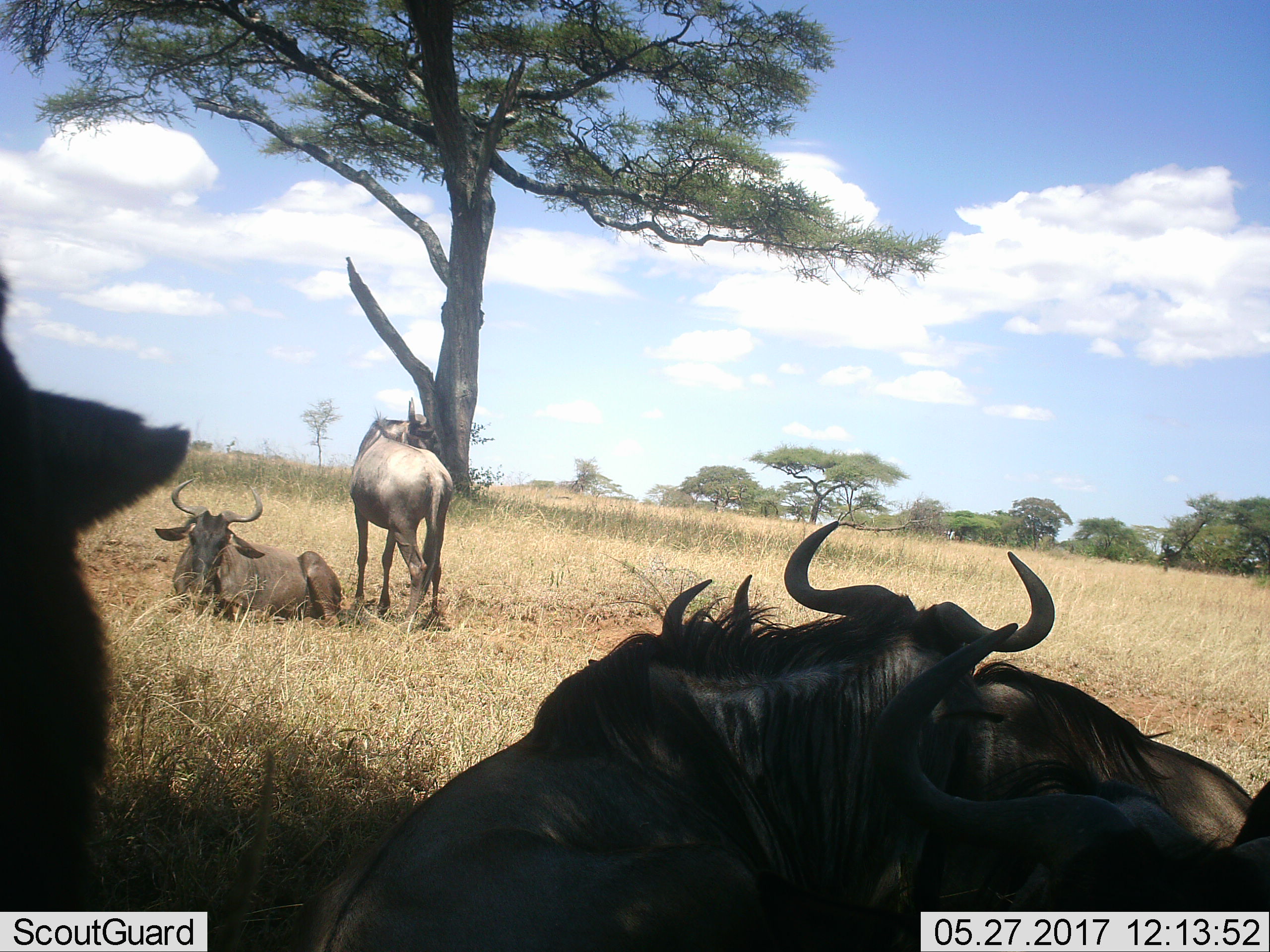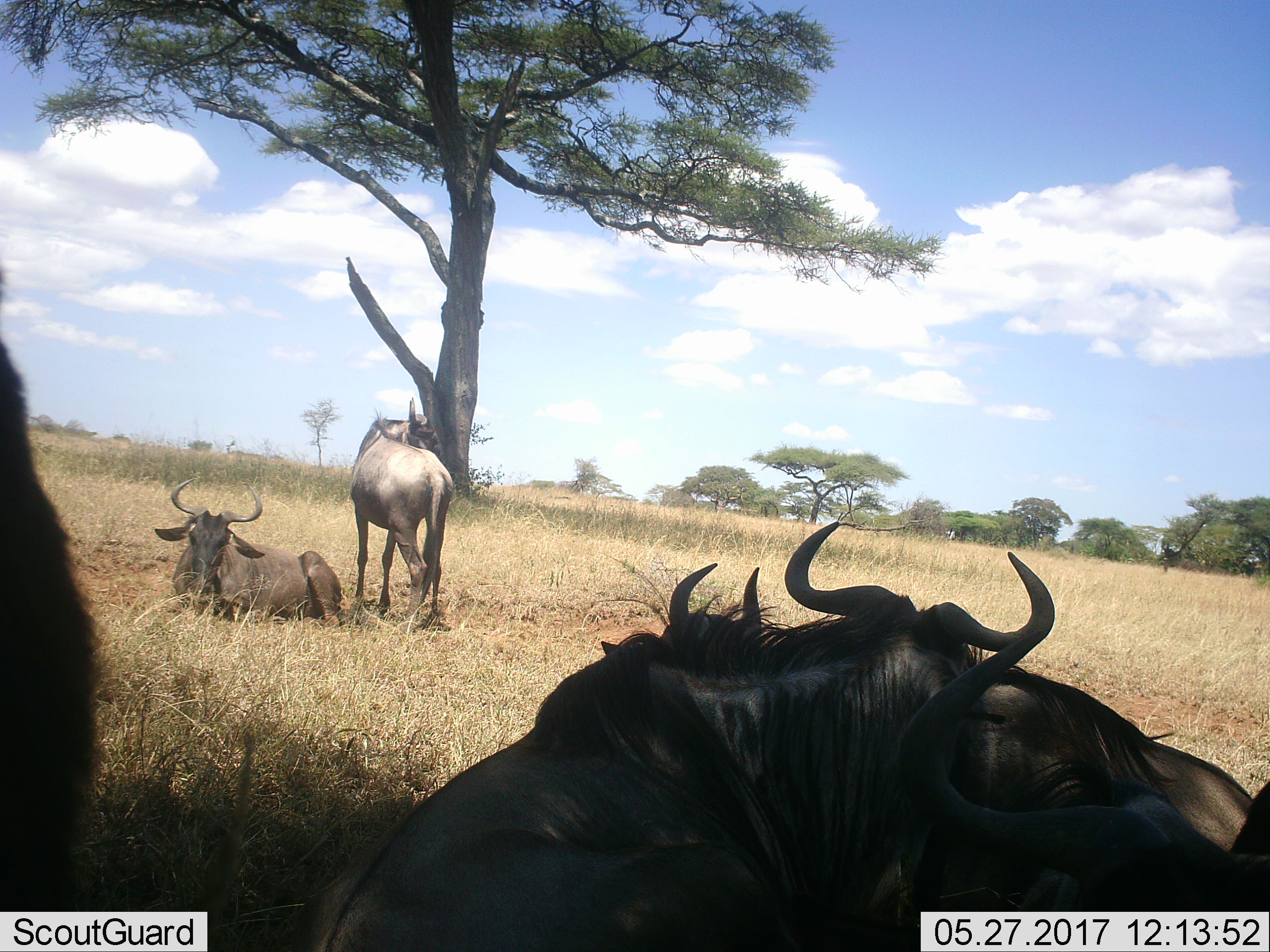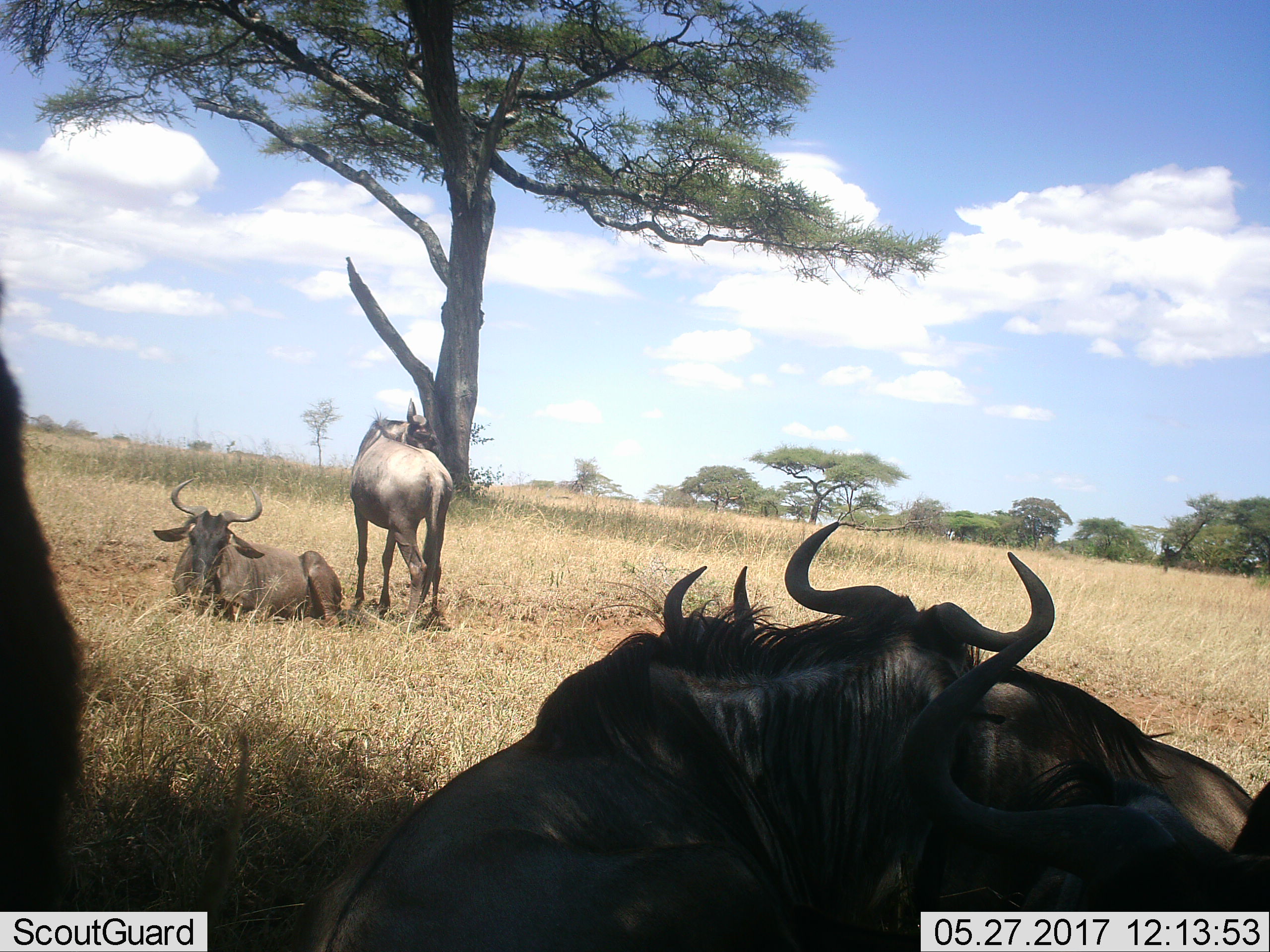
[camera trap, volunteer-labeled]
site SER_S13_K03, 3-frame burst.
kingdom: Animalia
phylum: Chordata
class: Mammalia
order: Artiodactyla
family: Bovidae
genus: Connochaetes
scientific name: Connochaetes taurinus taurinus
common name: blue wildebeest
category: wildebeestblue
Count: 6.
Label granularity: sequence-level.